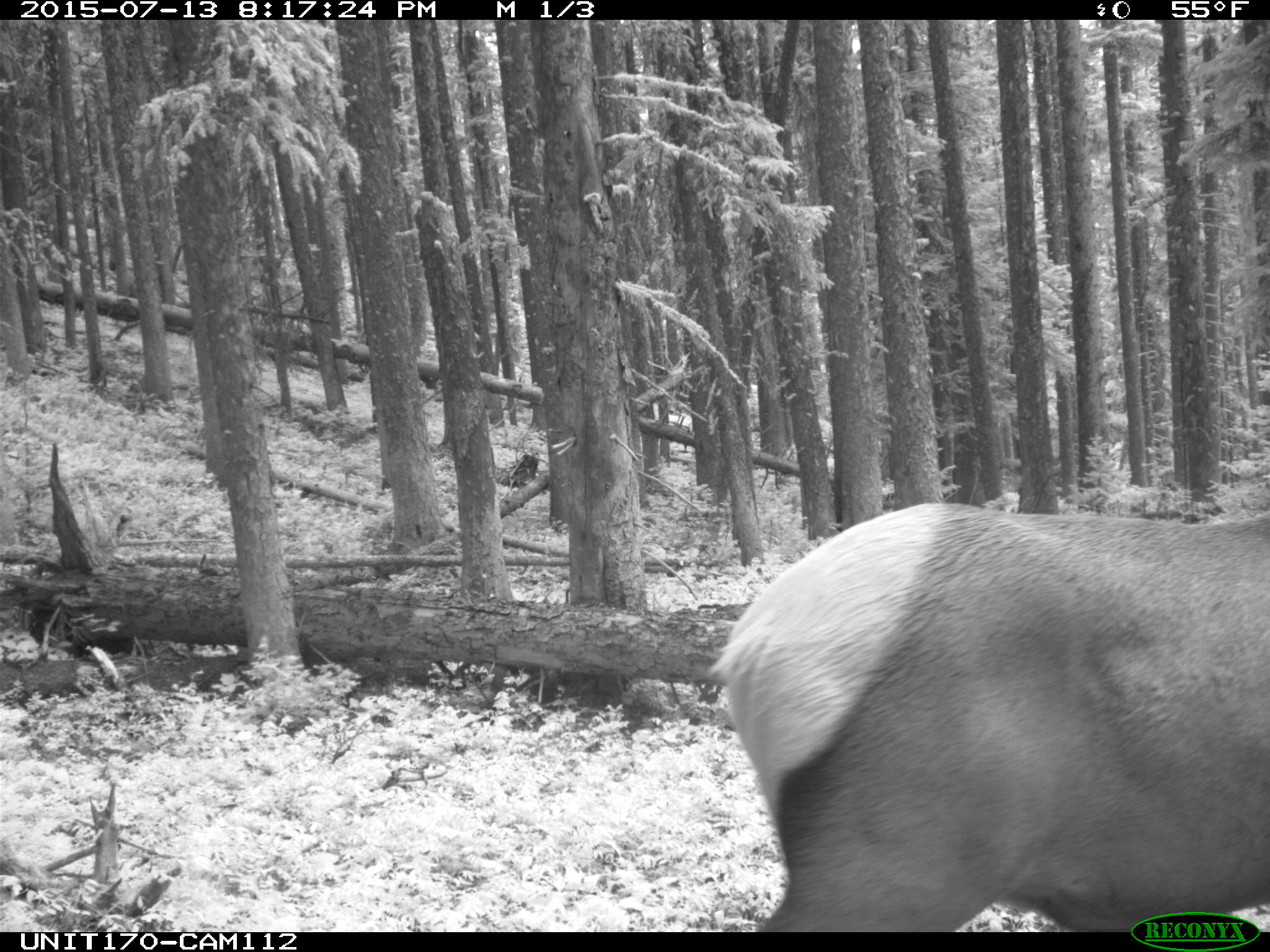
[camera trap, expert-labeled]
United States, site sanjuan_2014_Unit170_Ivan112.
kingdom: Animalia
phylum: Chordata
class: Mammalia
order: Artiodactyla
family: Cervidae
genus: Cervus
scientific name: Cervus elaphus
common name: red deer